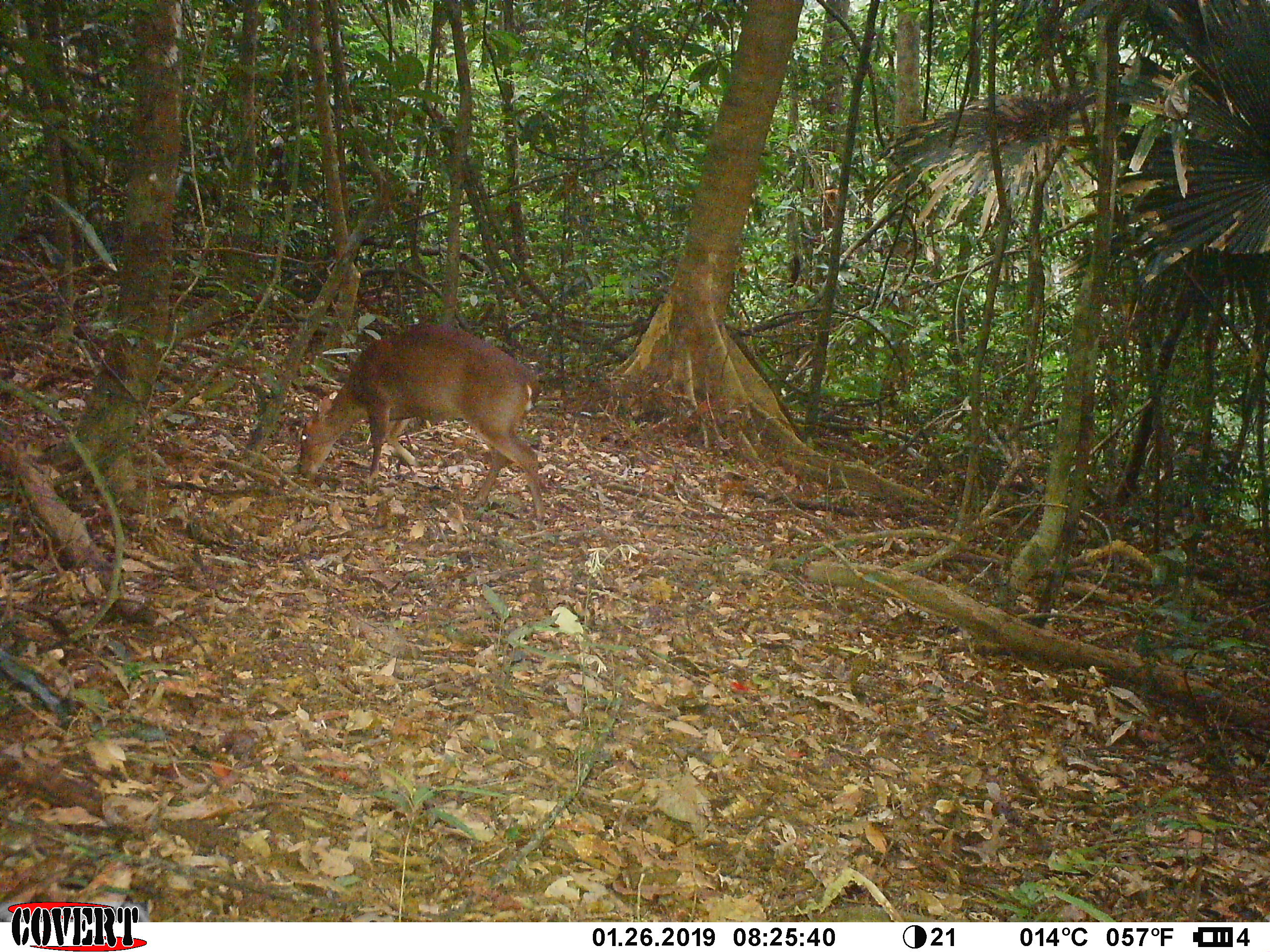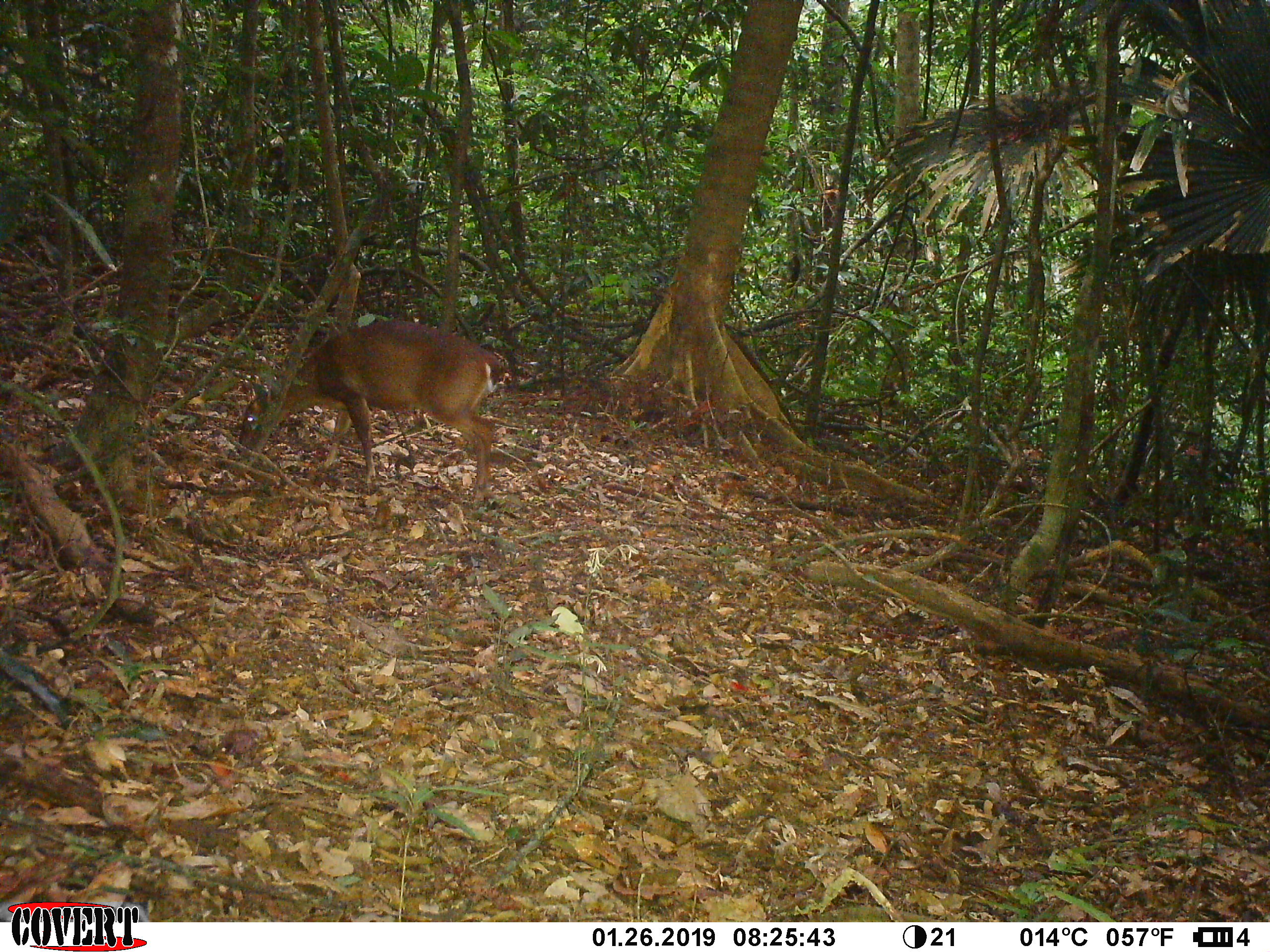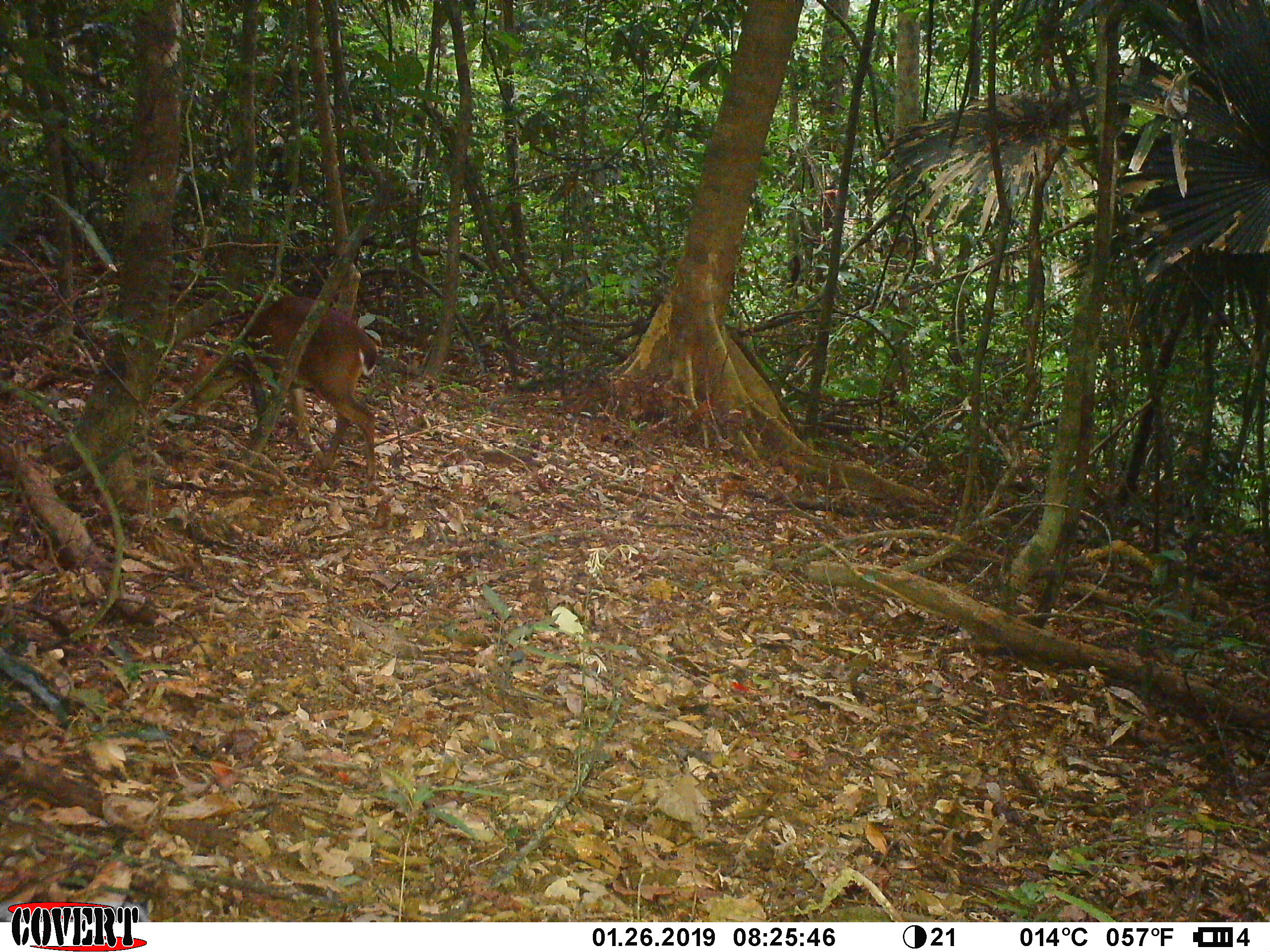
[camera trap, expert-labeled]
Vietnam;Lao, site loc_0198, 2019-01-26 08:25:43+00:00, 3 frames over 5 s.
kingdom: Animalia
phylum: Chordata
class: Mammalia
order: Artiodactyla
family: Cervidae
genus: Muntiacus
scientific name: Muntiacus vuquangensis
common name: large-antlered muntjac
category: large antlered muntjac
Large antlered muntjac (large-antlered muntjac) (Muntiacus vuquangensis). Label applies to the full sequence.